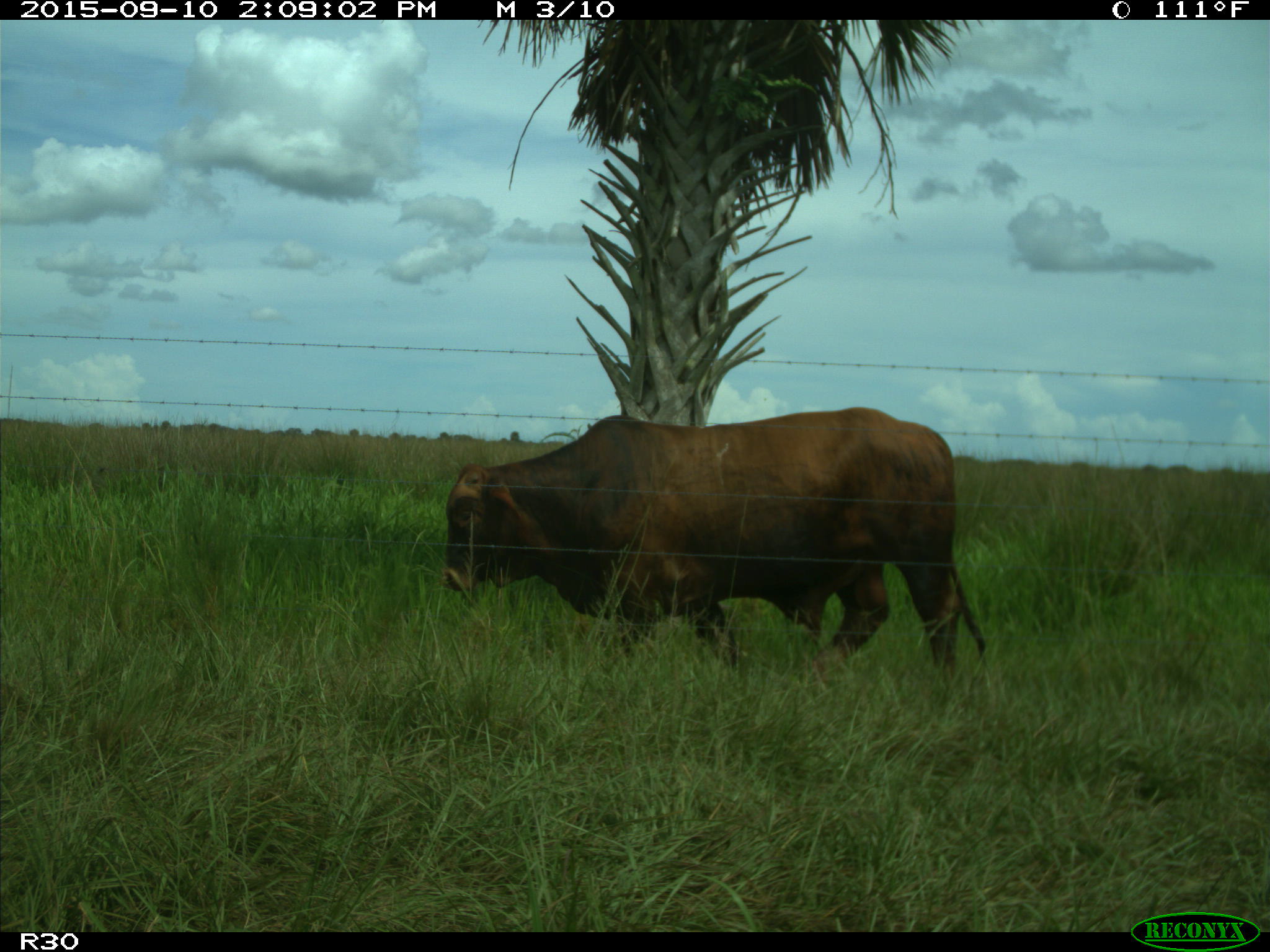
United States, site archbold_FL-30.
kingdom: Animalia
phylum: Chordata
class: Mammalia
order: Artiodactyla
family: Bovidae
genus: Bos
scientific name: Bos taurus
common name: domestic cow